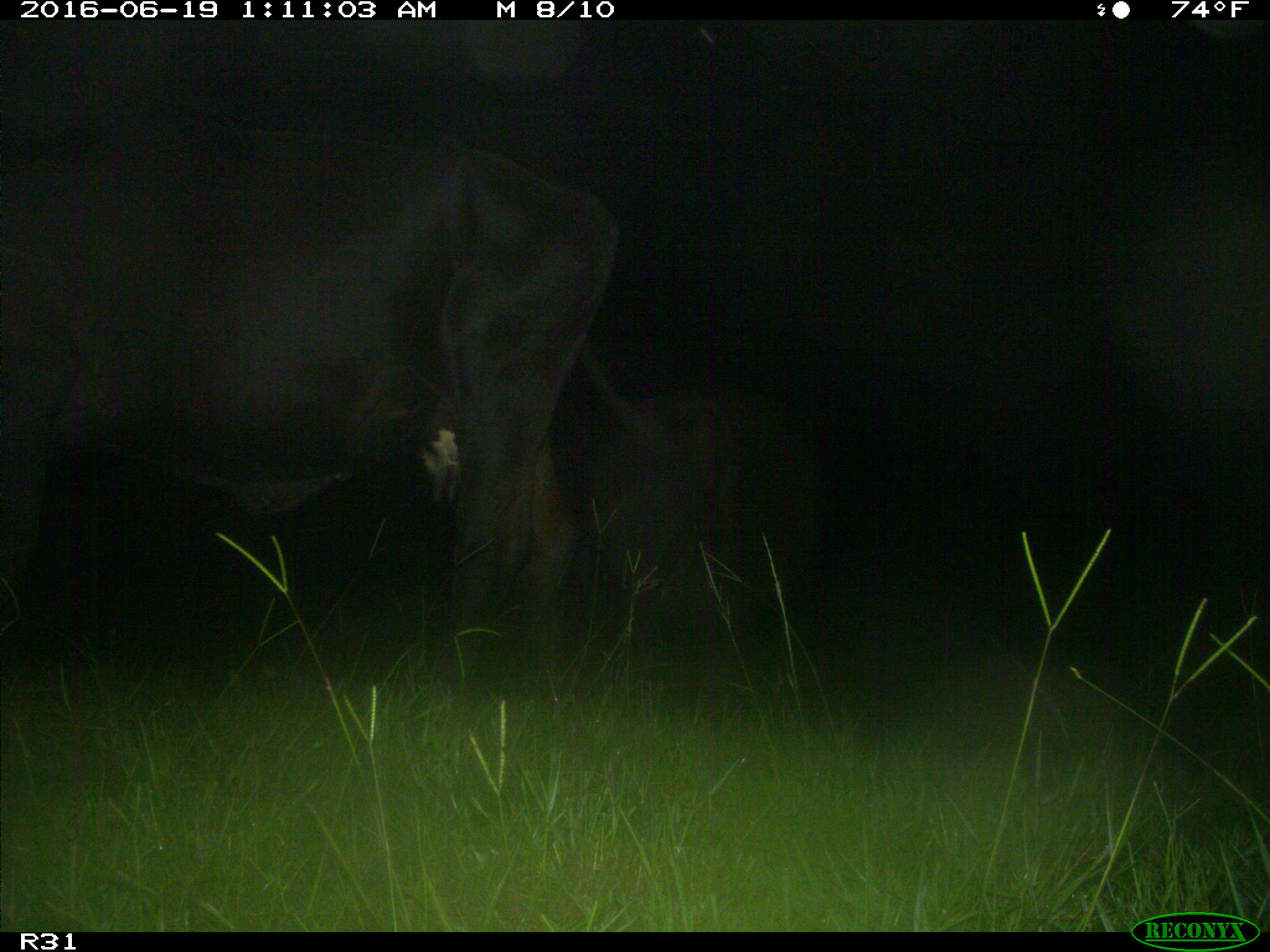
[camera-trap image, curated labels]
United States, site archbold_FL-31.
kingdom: Animalia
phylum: Chordata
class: Mammalia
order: Artiodactyla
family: Bovidae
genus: Bos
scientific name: Bos taurus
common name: domestic cow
Bos taurus (domestic cow).